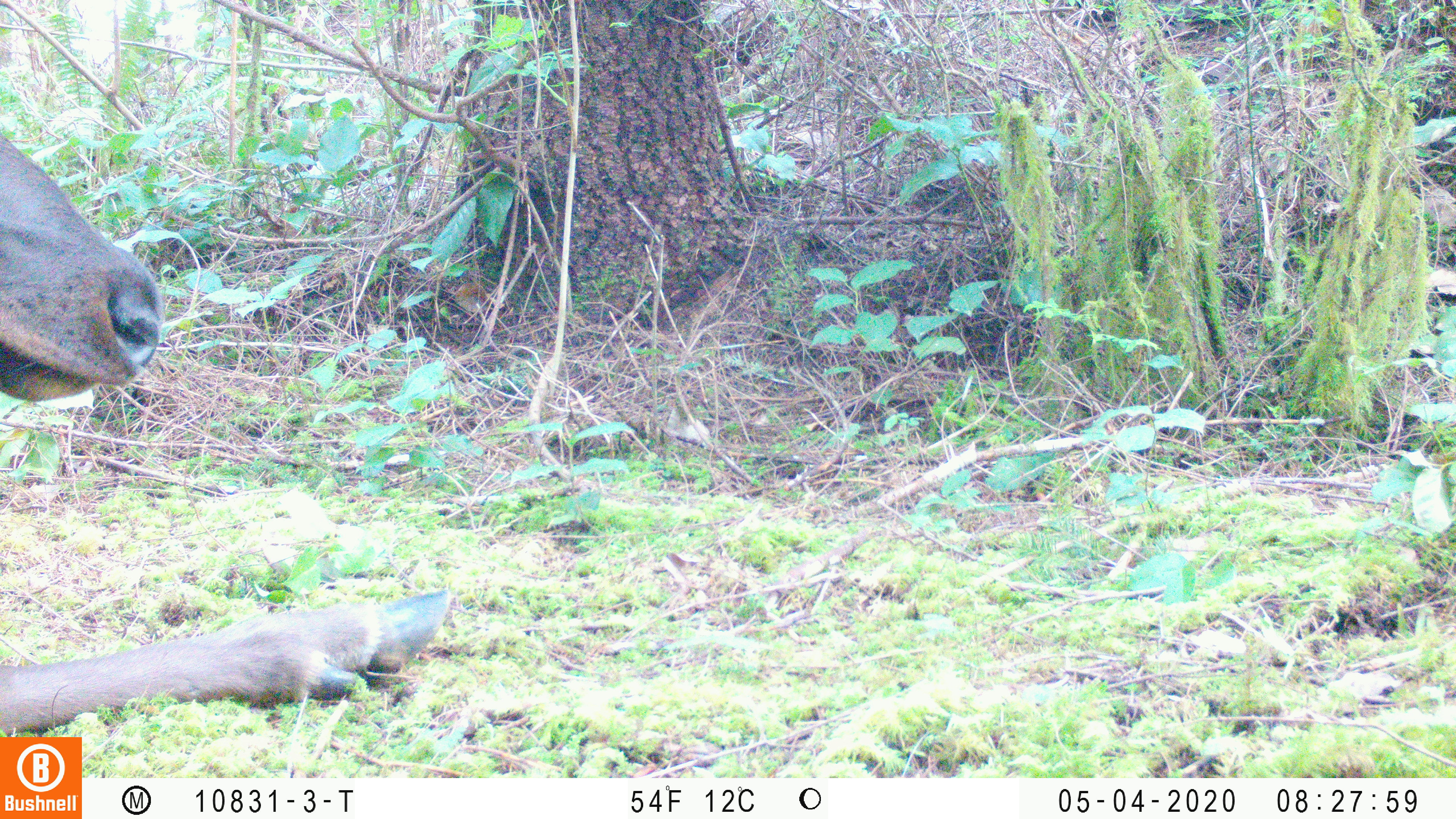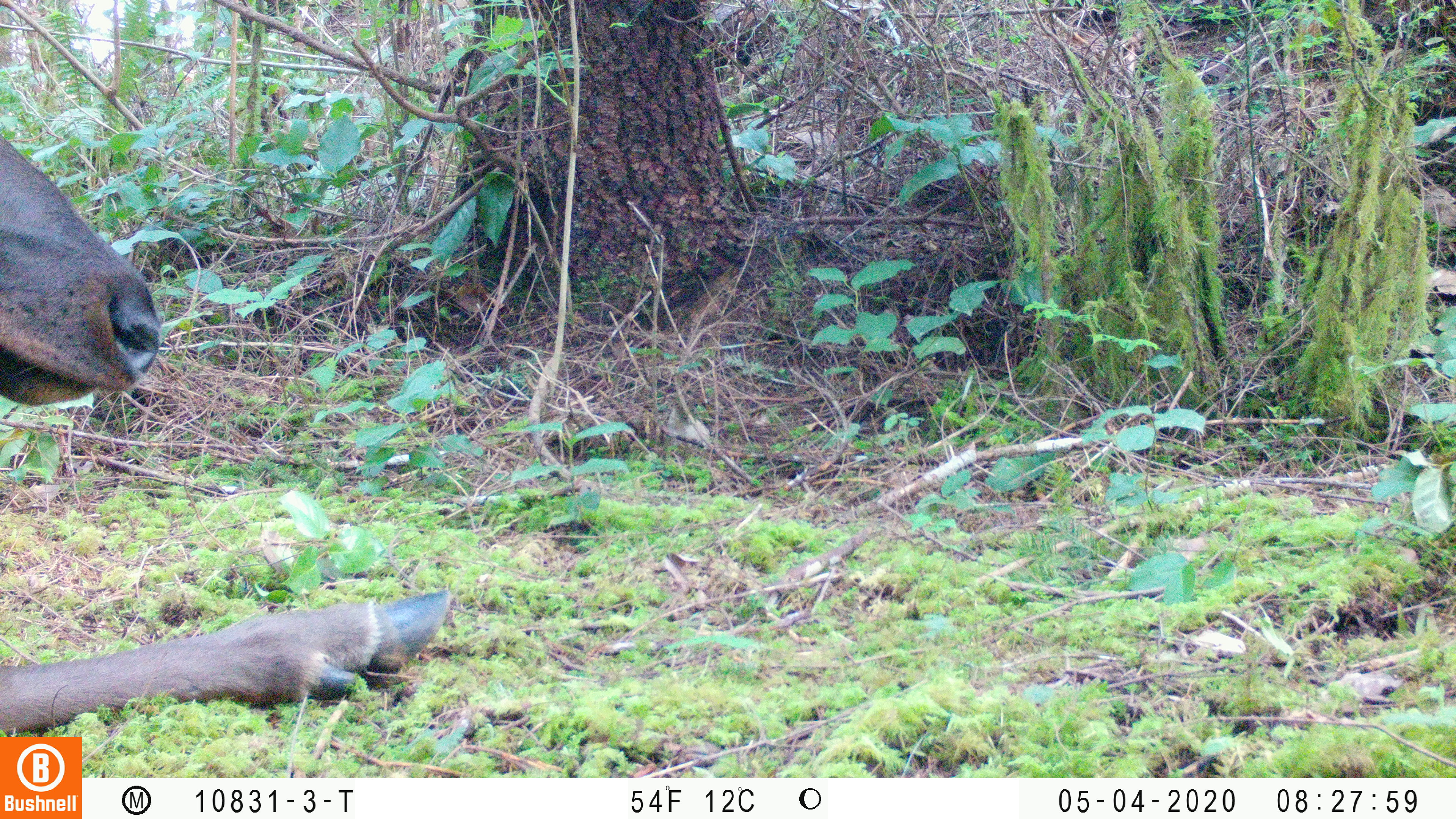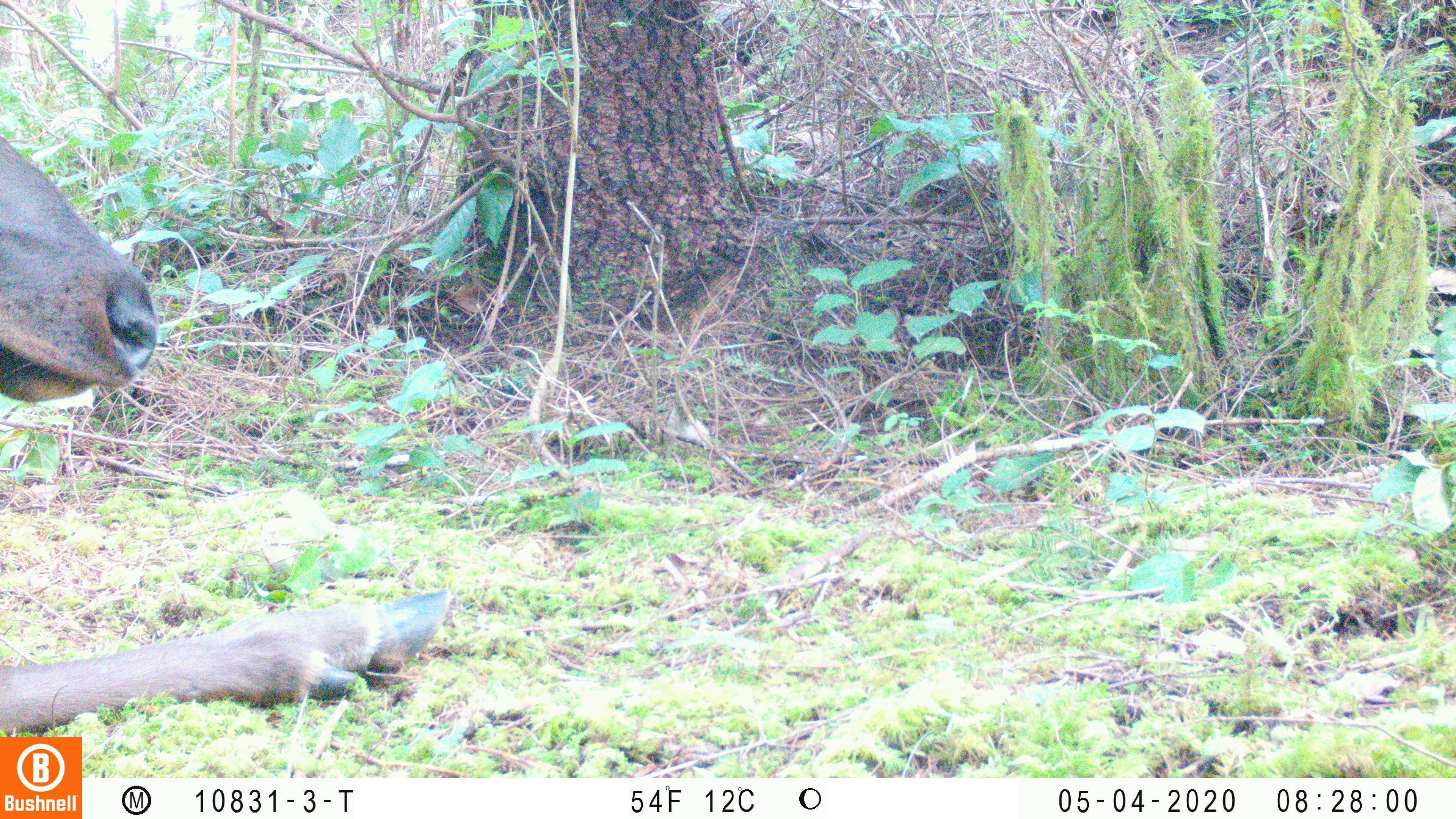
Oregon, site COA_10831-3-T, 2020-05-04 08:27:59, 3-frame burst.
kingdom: Animalia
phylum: Chordata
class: Mammalia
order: Artiodactyla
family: Cervidae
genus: Cervus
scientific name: Cervus canadensis roosevelti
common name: roosevelt elk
Roosevelt elk (Cervus canadensis roosevelti).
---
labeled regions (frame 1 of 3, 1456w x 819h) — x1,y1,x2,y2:
roosevelt elk: 0,131,461,730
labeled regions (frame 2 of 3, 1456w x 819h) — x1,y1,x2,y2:
roosevelt elk: 4,141,455,729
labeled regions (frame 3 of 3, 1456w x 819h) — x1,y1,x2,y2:
roosevelt elk: 2,133,465,730